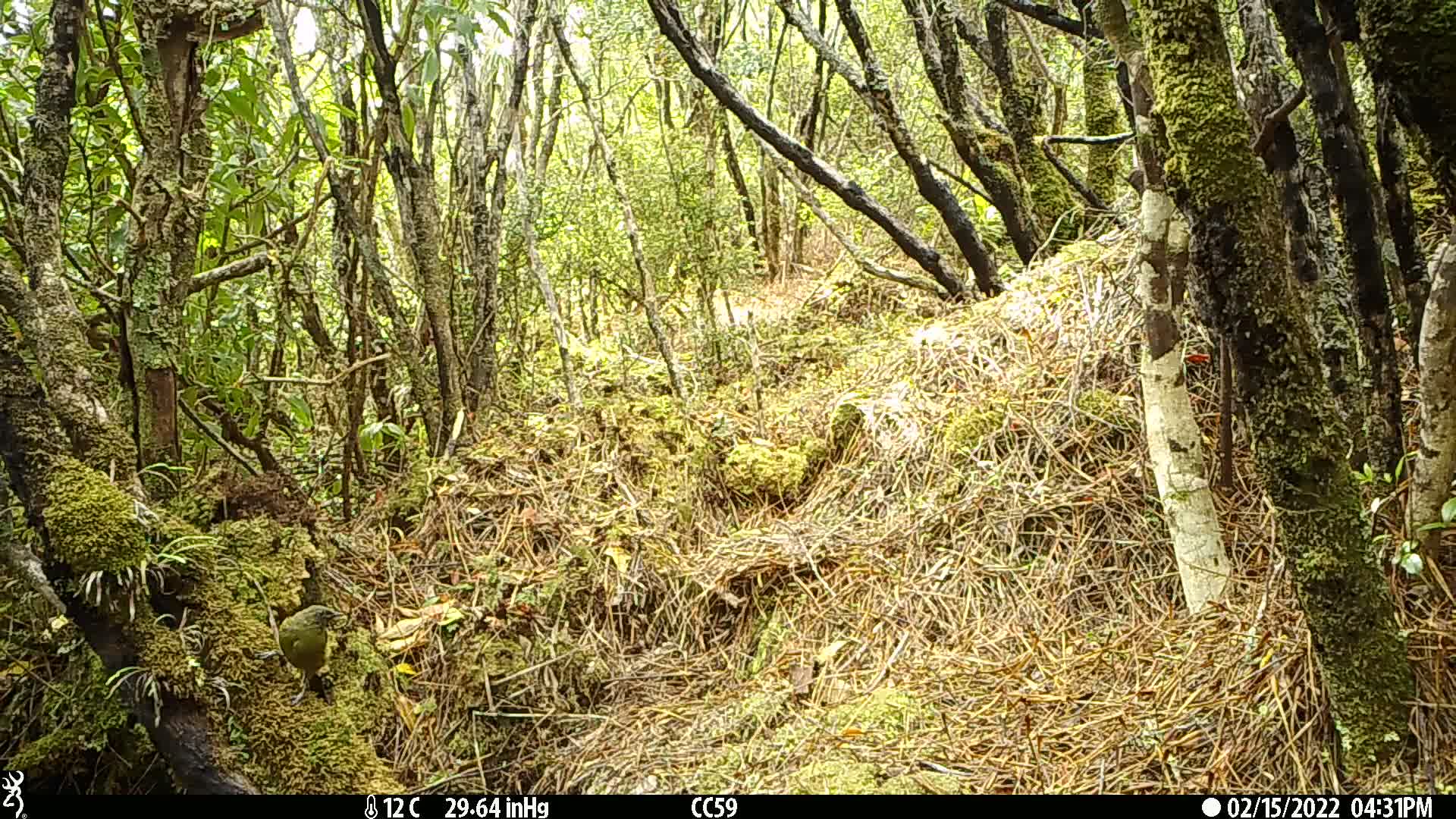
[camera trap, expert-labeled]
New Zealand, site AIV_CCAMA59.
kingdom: Animalia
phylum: Chordata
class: Aves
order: Passeriformes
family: Meliphagidae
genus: Anthornis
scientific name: Anthornis melanura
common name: new zealand bellbird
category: bellbird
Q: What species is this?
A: Bellbird (new zealand bellbird) (Anthornis melanura).